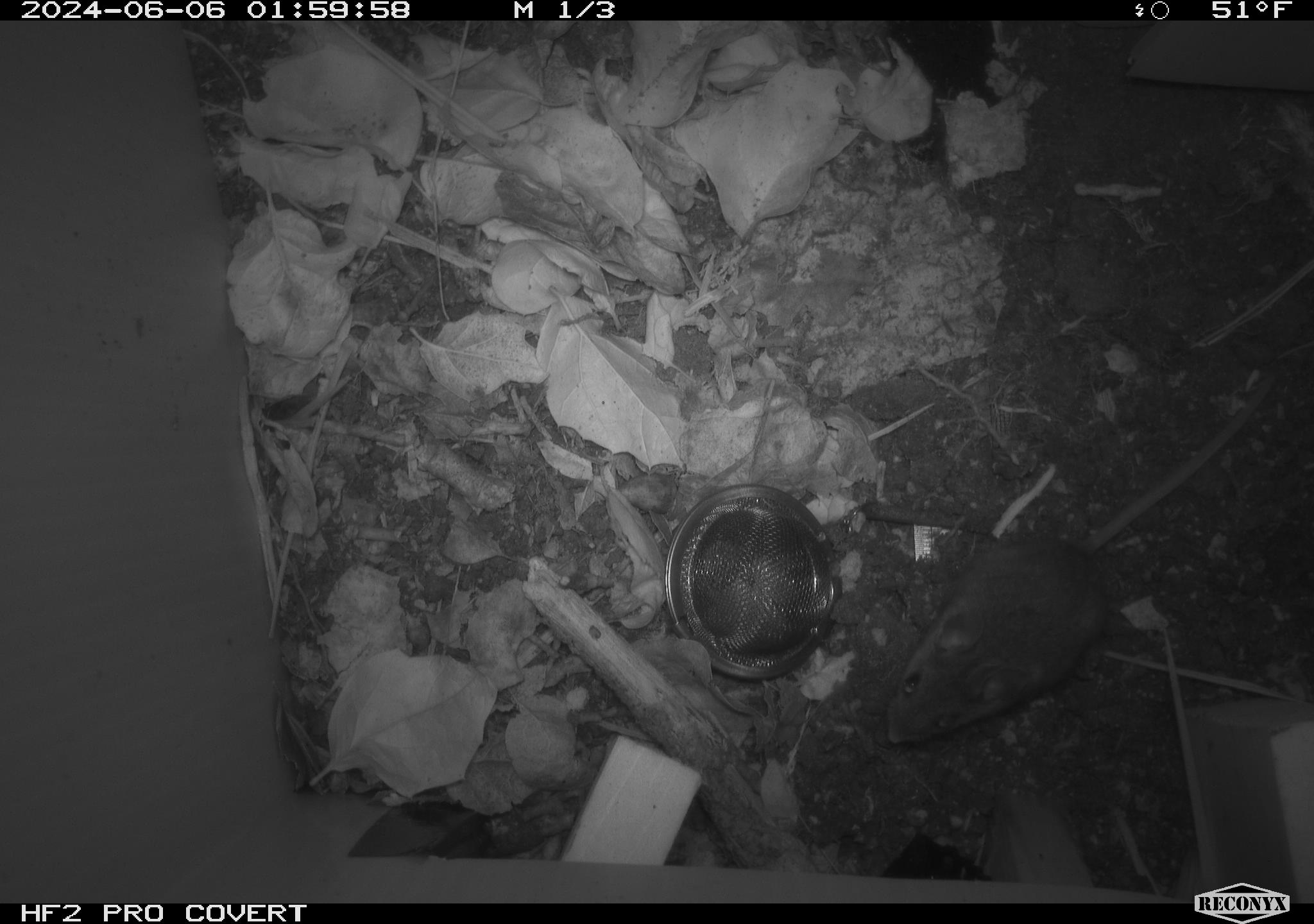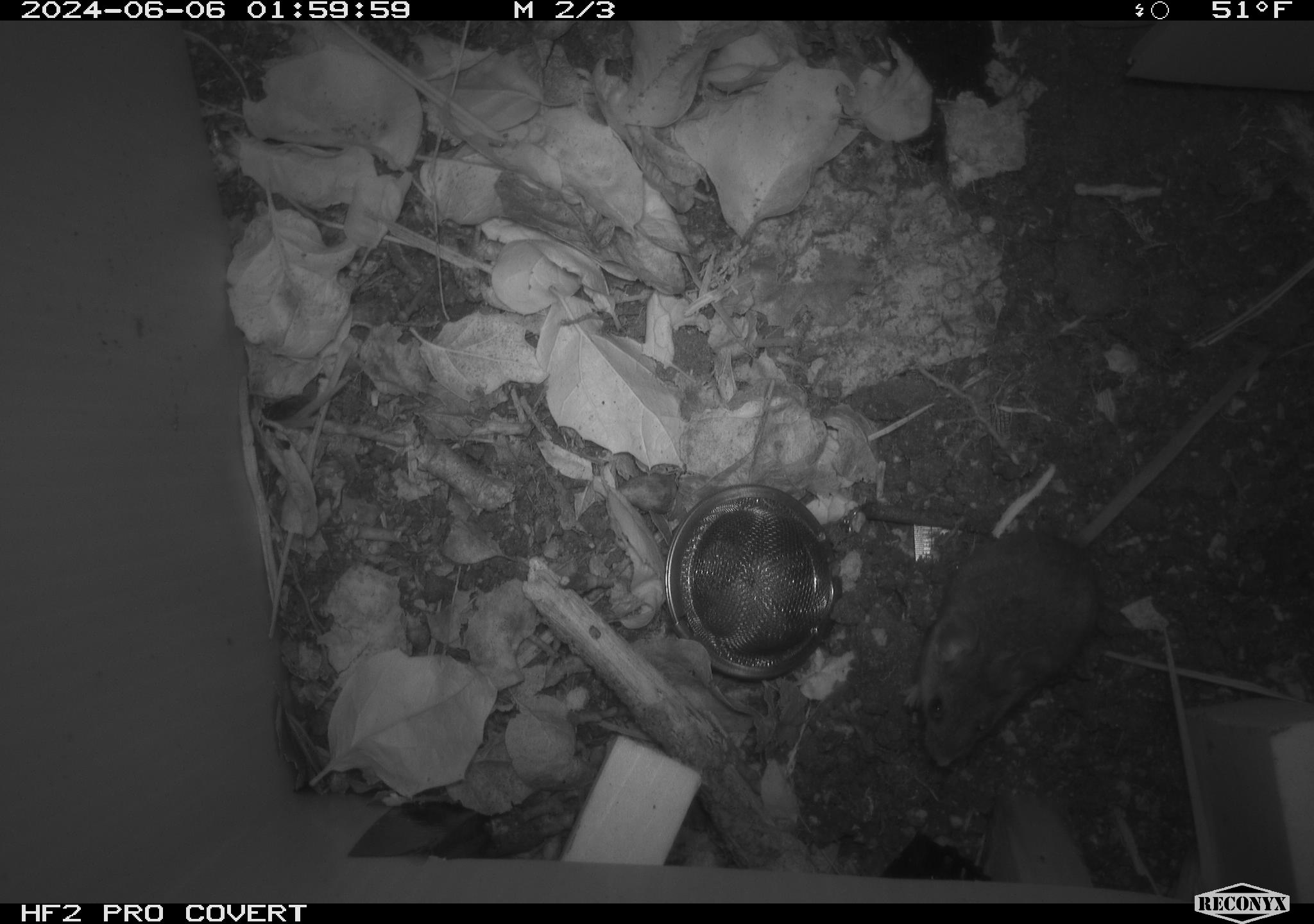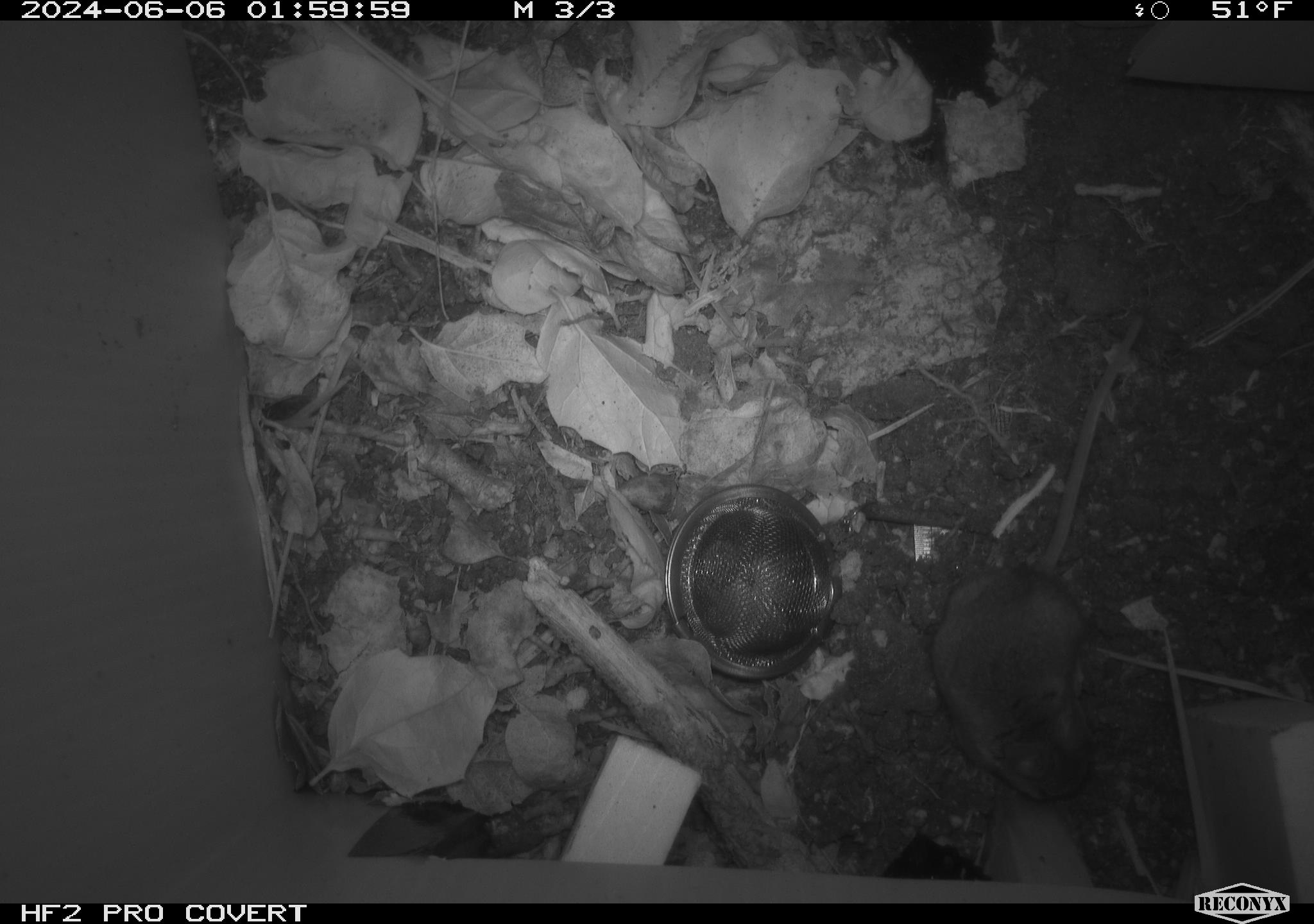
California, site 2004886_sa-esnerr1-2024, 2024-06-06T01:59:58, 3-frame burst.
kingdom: Animalia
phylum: Chordata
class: Mammalia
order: Rodentia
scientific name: Rodentia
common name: rodent